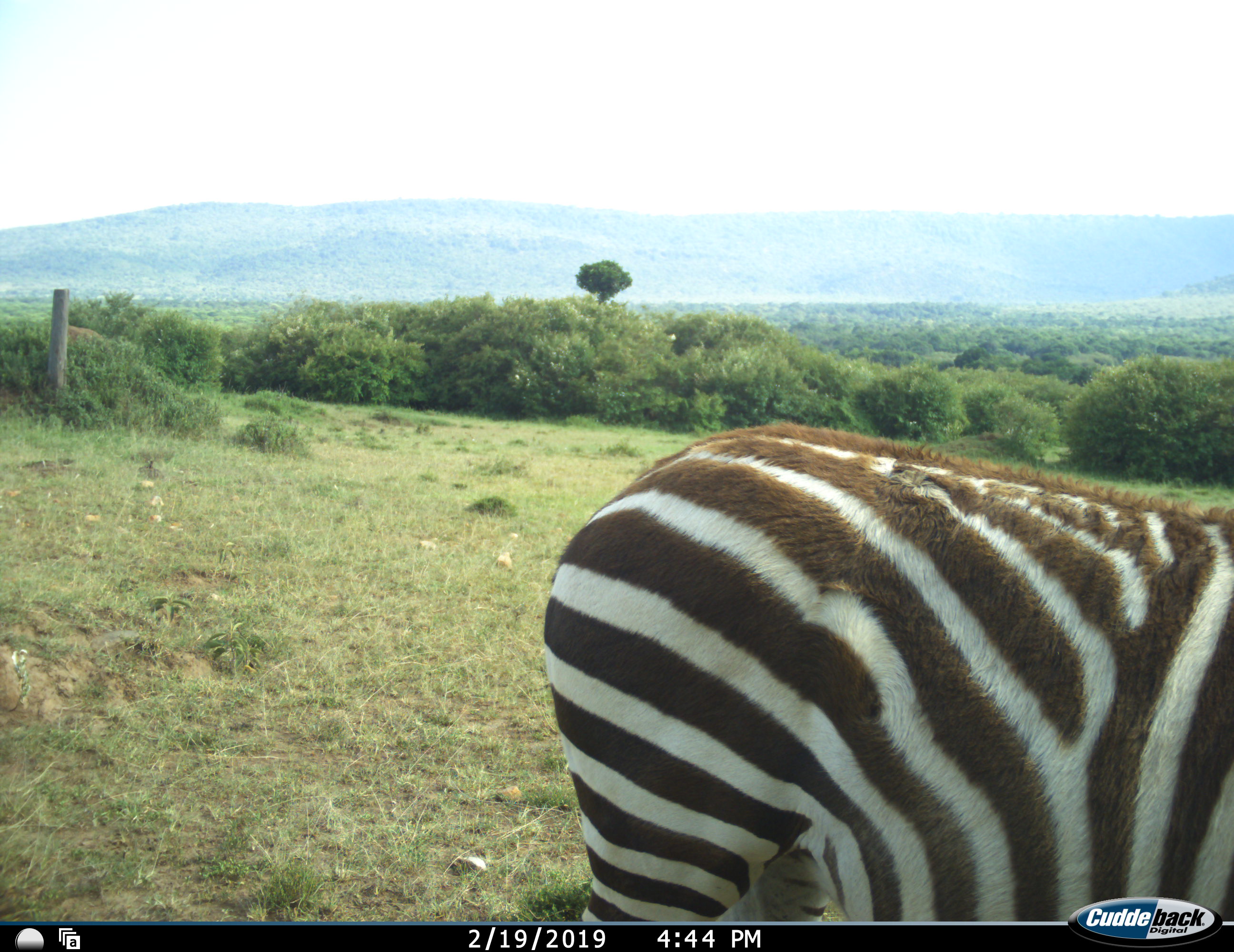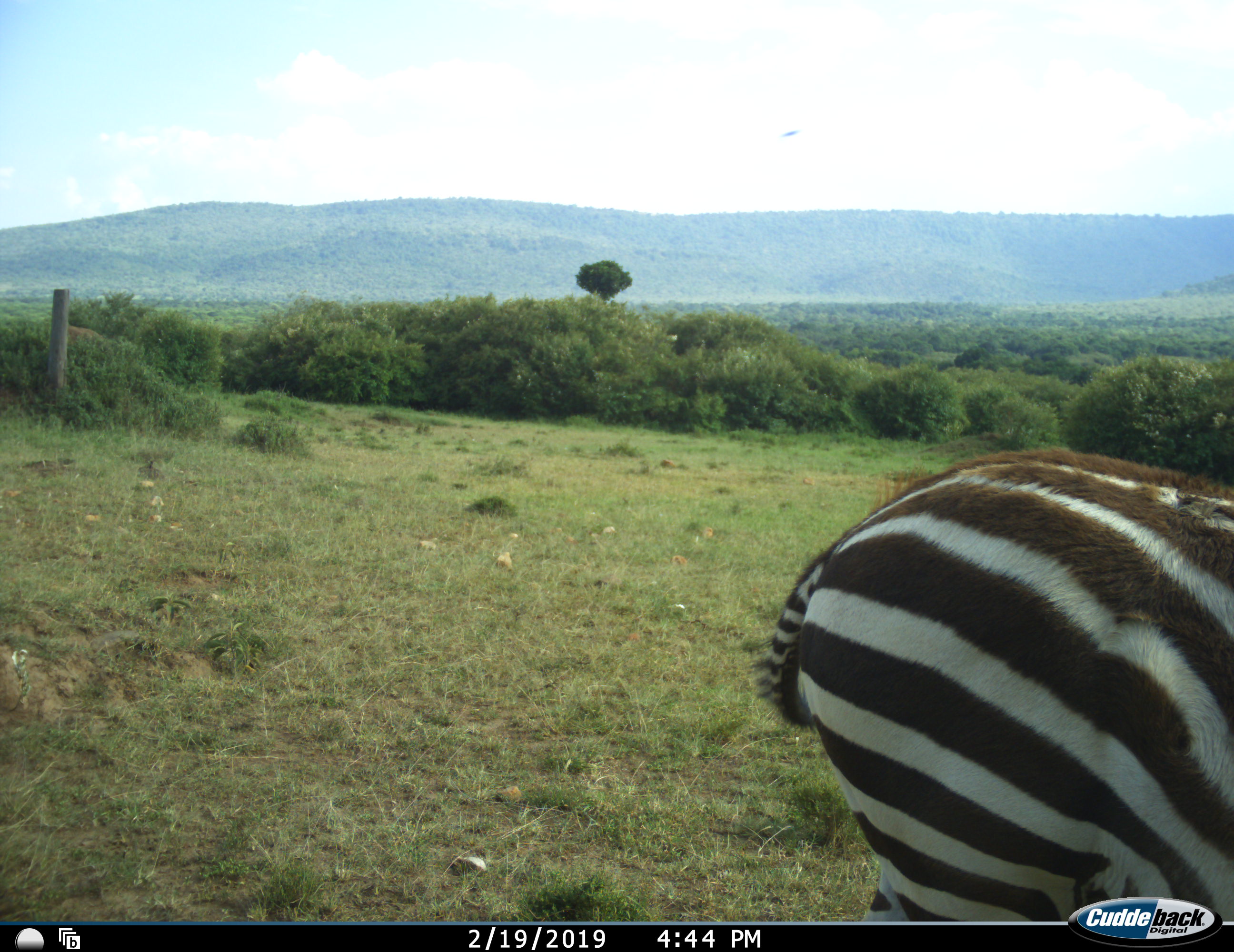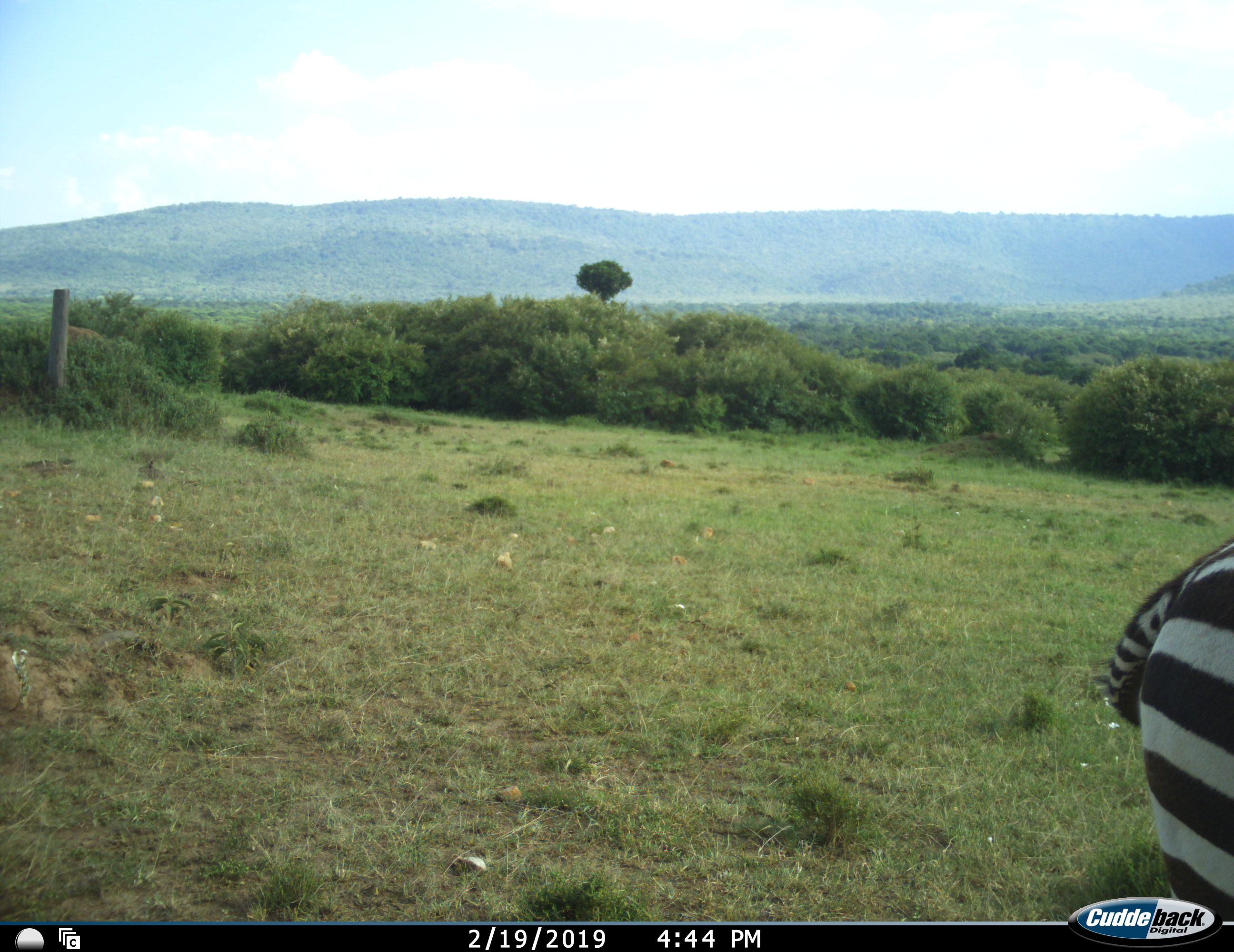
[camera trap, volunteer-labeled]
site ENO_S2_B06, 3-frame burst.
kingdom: Animalia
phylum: Chordata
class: Mammalia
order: Perissodactyla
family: Equidae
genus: Equus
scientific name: Equus quagga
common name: plains zebra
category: zebraplains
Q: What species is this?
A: Zebraplains (plains zebra) (Equus quagga).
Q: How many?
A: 1.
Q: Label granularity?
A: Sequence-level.